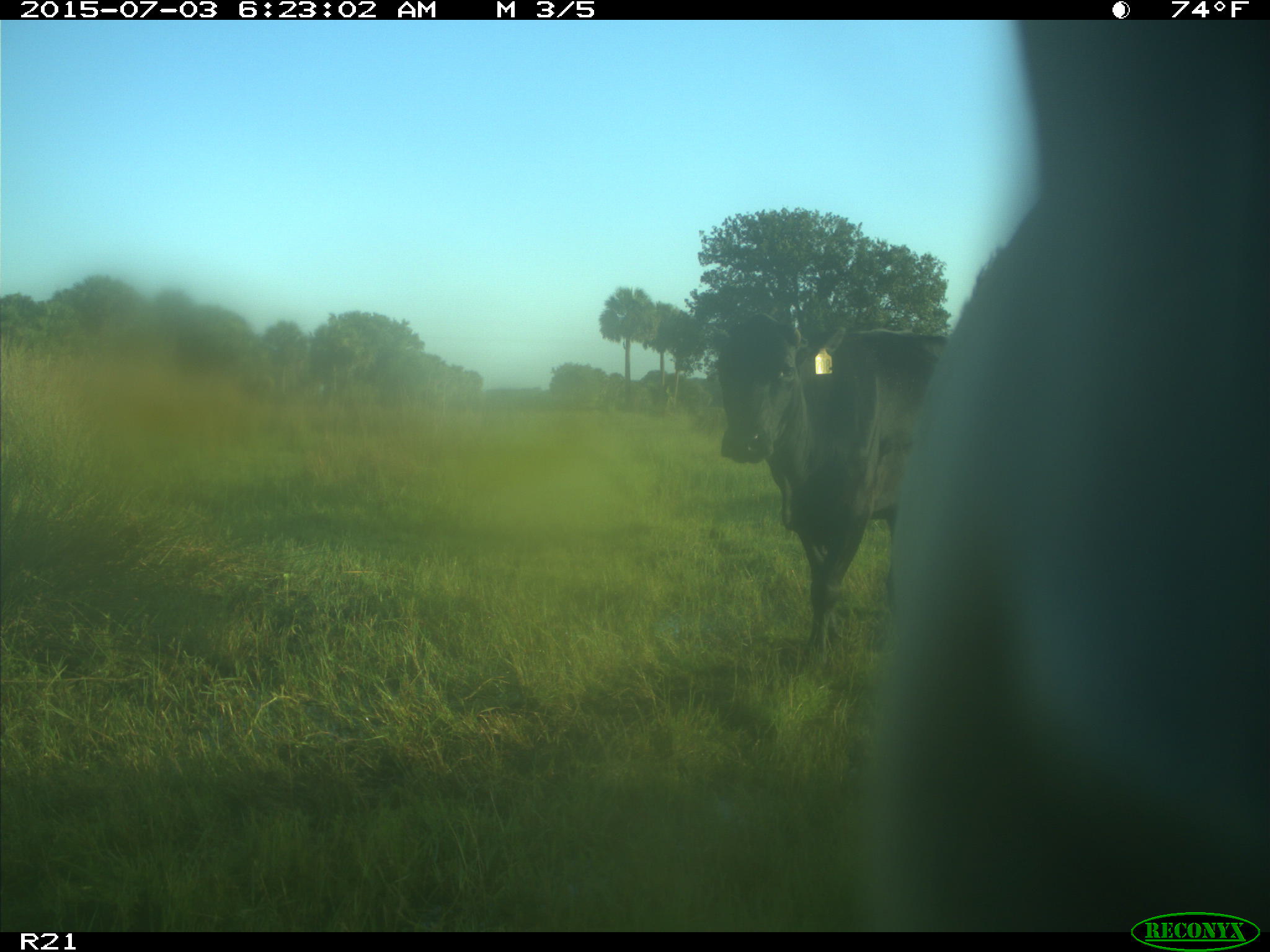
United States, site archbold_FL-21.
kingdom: Animalia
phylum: Chordata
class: Mammalia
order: Artiodactyla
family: Bovidae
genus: Bos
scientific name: Bos taurus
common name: domestic cow